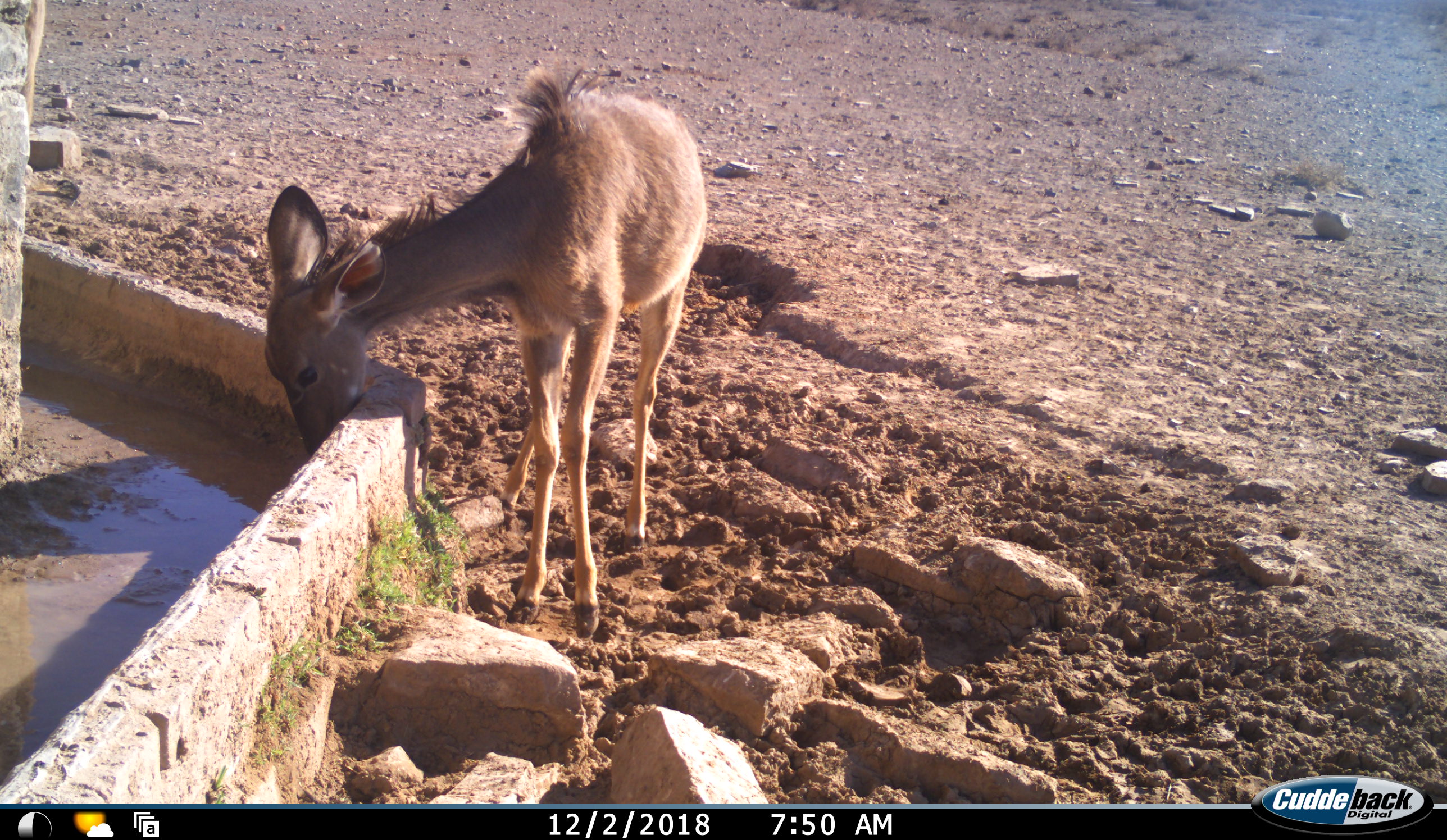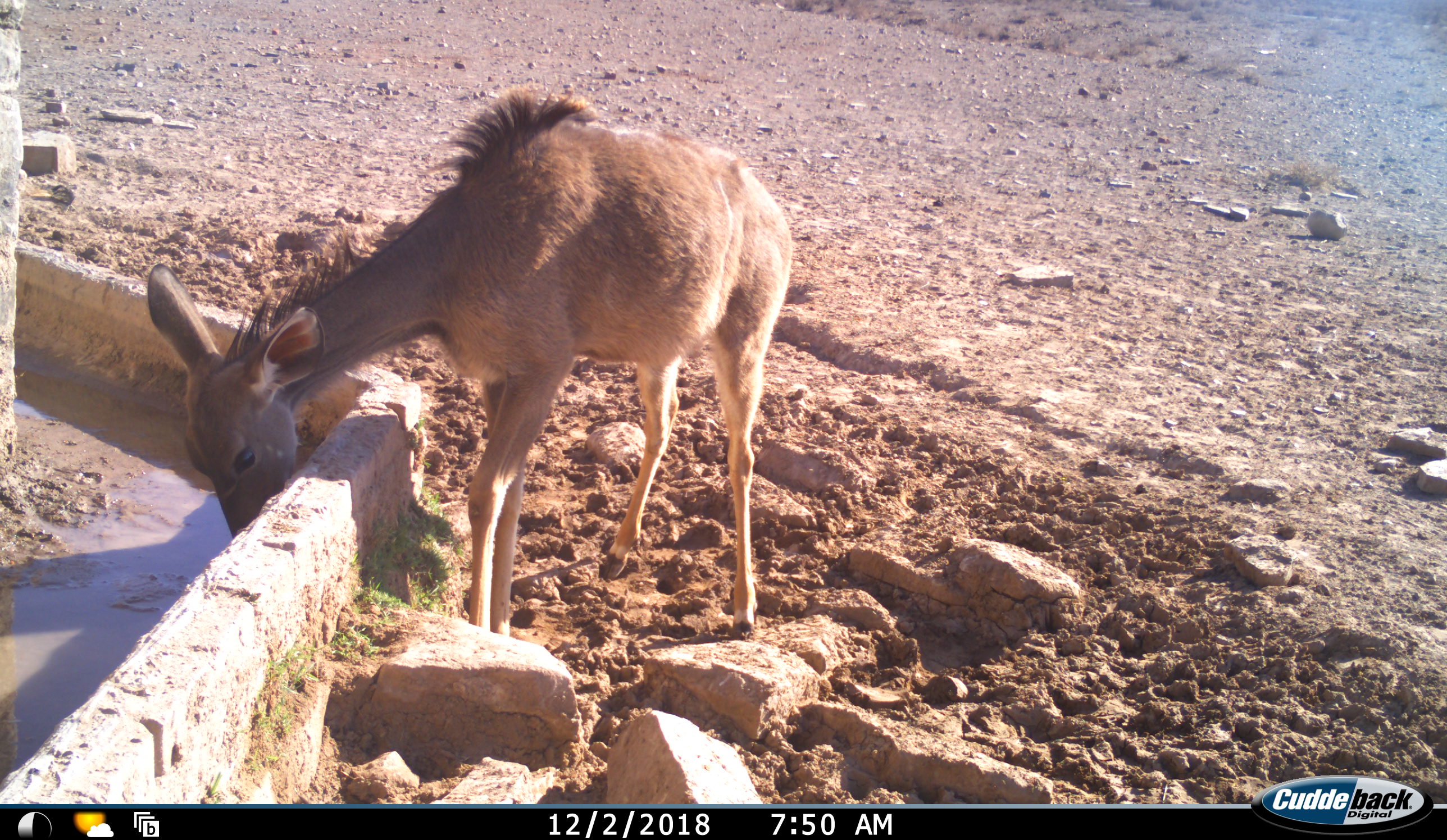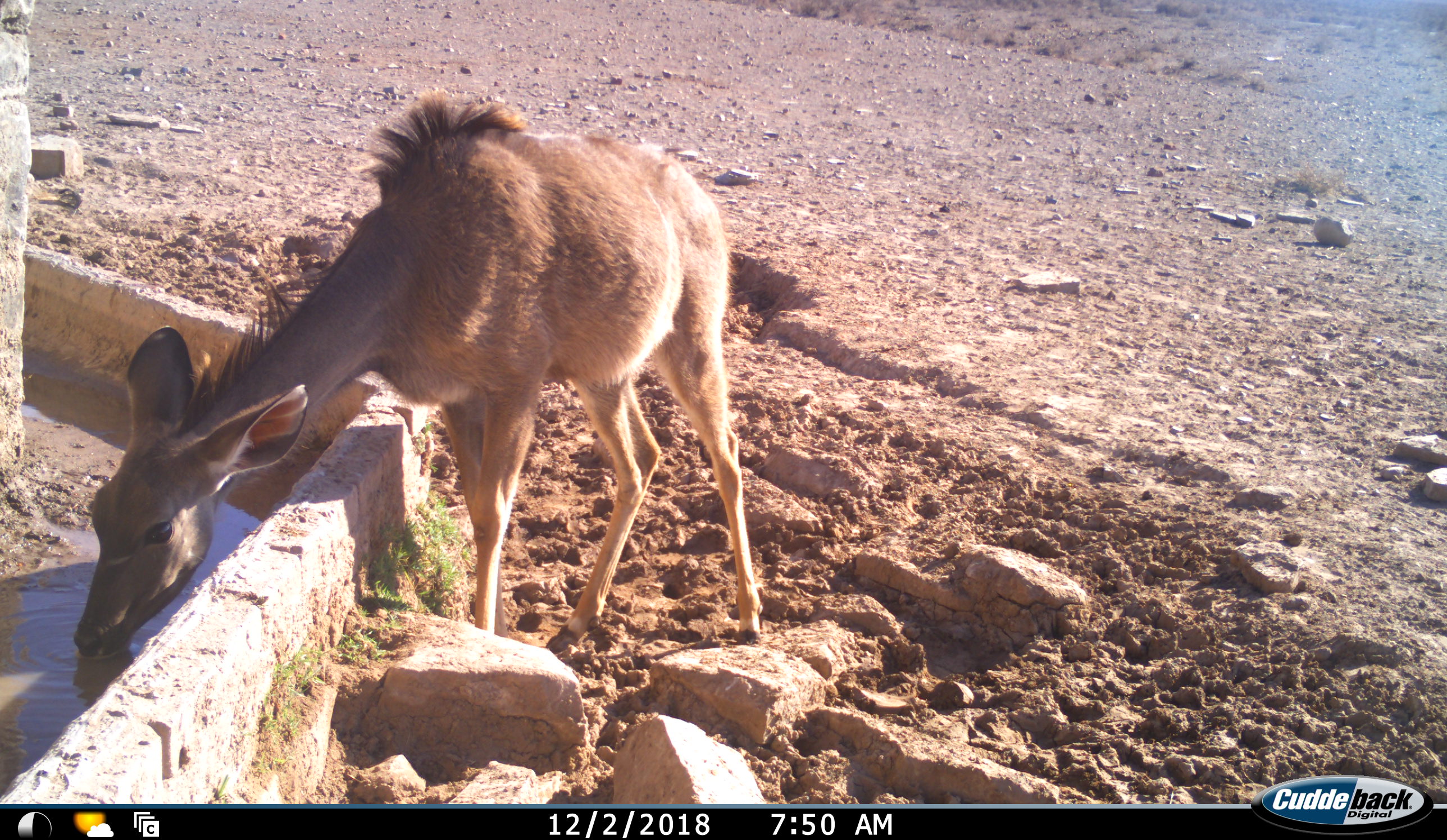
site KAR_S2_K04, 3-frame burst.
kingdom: Animalia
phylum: Chordata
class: Mammalia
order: Artiodactyla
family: Bovidae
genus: Tragelaphus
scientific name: Tragelaphus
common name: kudu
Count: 1.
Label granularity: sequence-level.